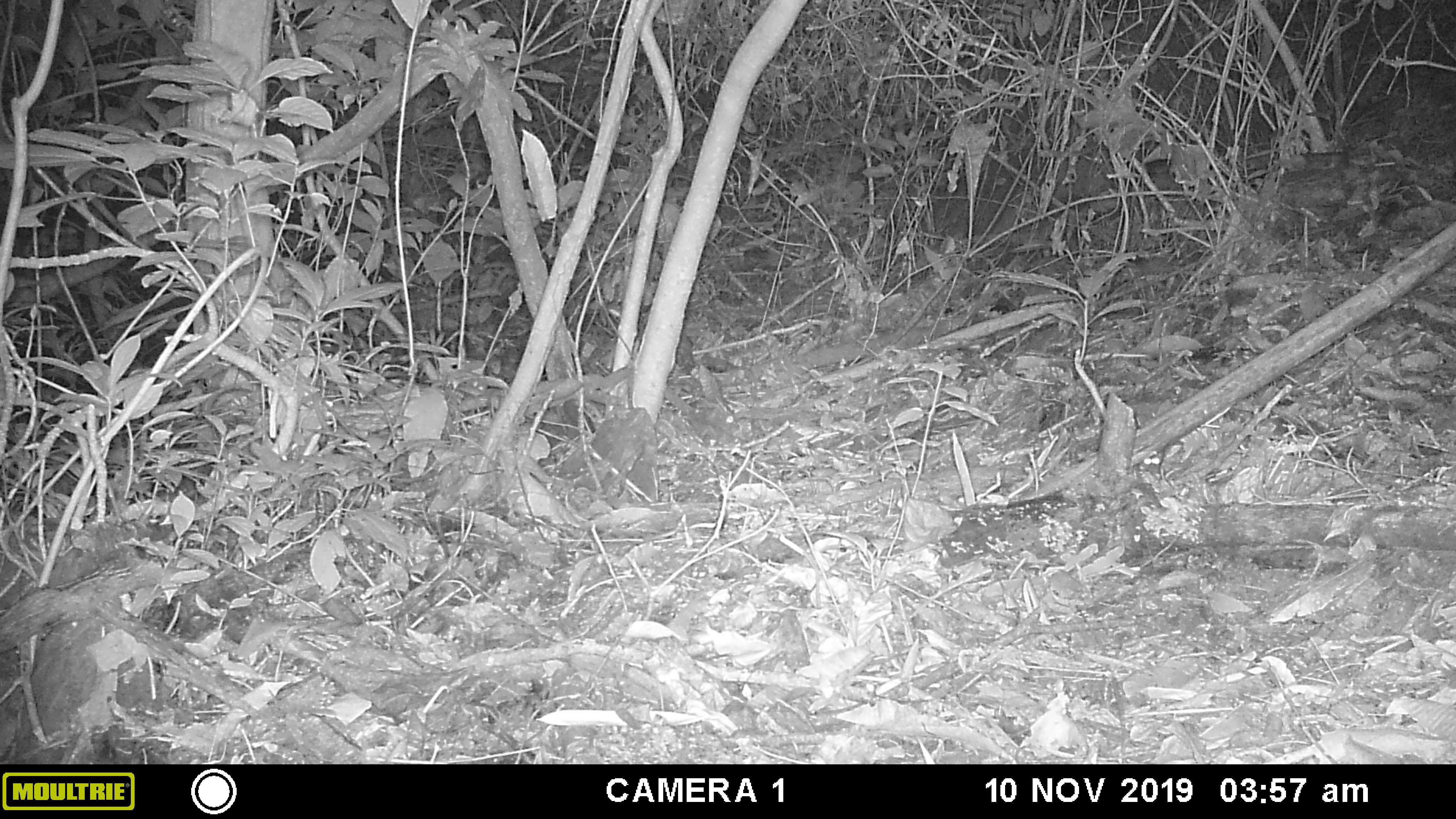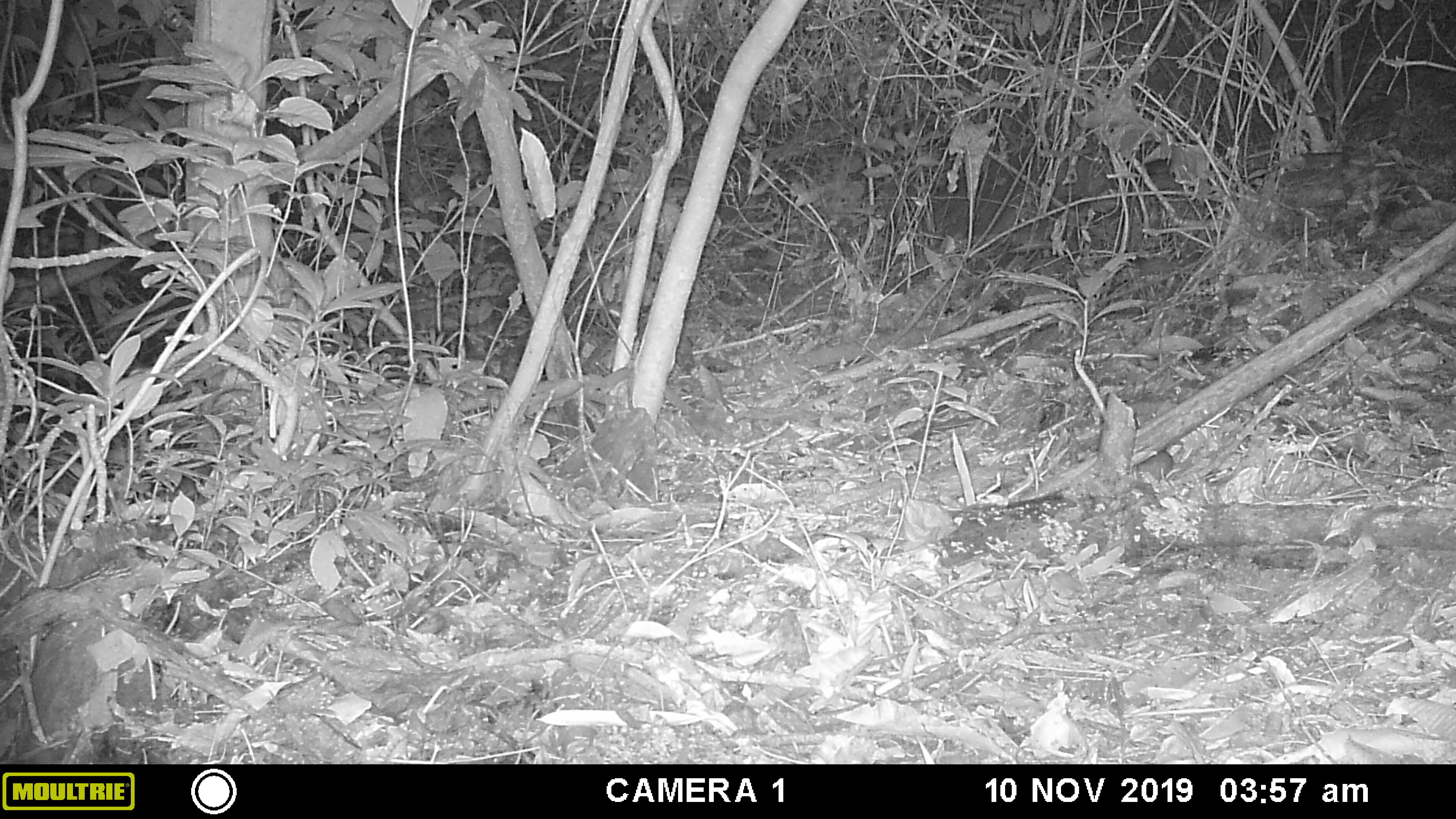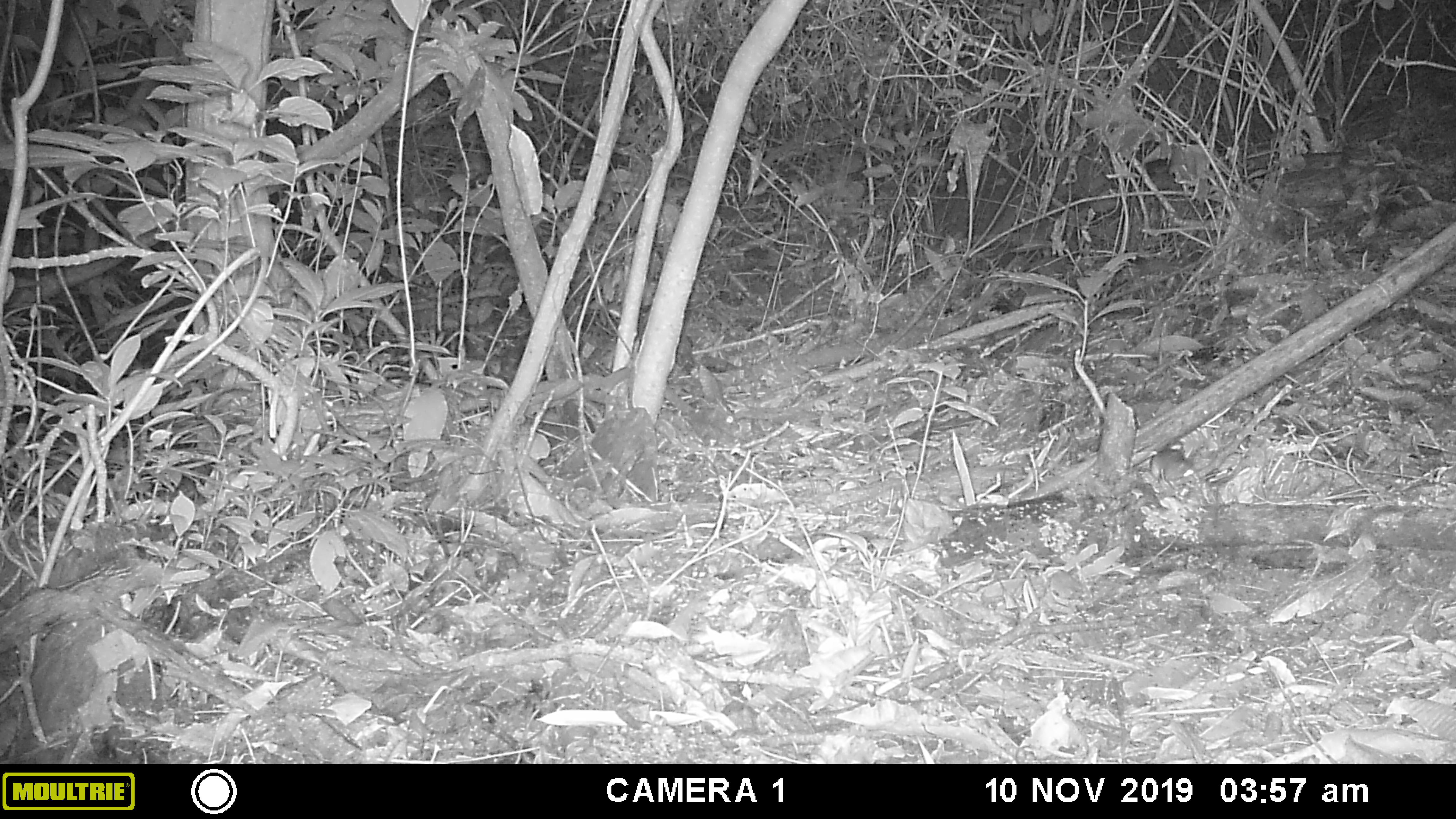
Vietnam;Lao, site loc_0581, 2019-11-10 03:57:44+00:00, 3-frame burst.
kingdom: Animalia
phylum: Chordata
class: Mammalia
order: Rodentia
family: Muridae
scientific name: Muridae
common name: old-world mice and rats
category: unidentified murid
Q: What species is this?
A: Unidentified murid (old-world mice and rats) (Muridae).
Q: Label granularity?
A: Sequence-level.